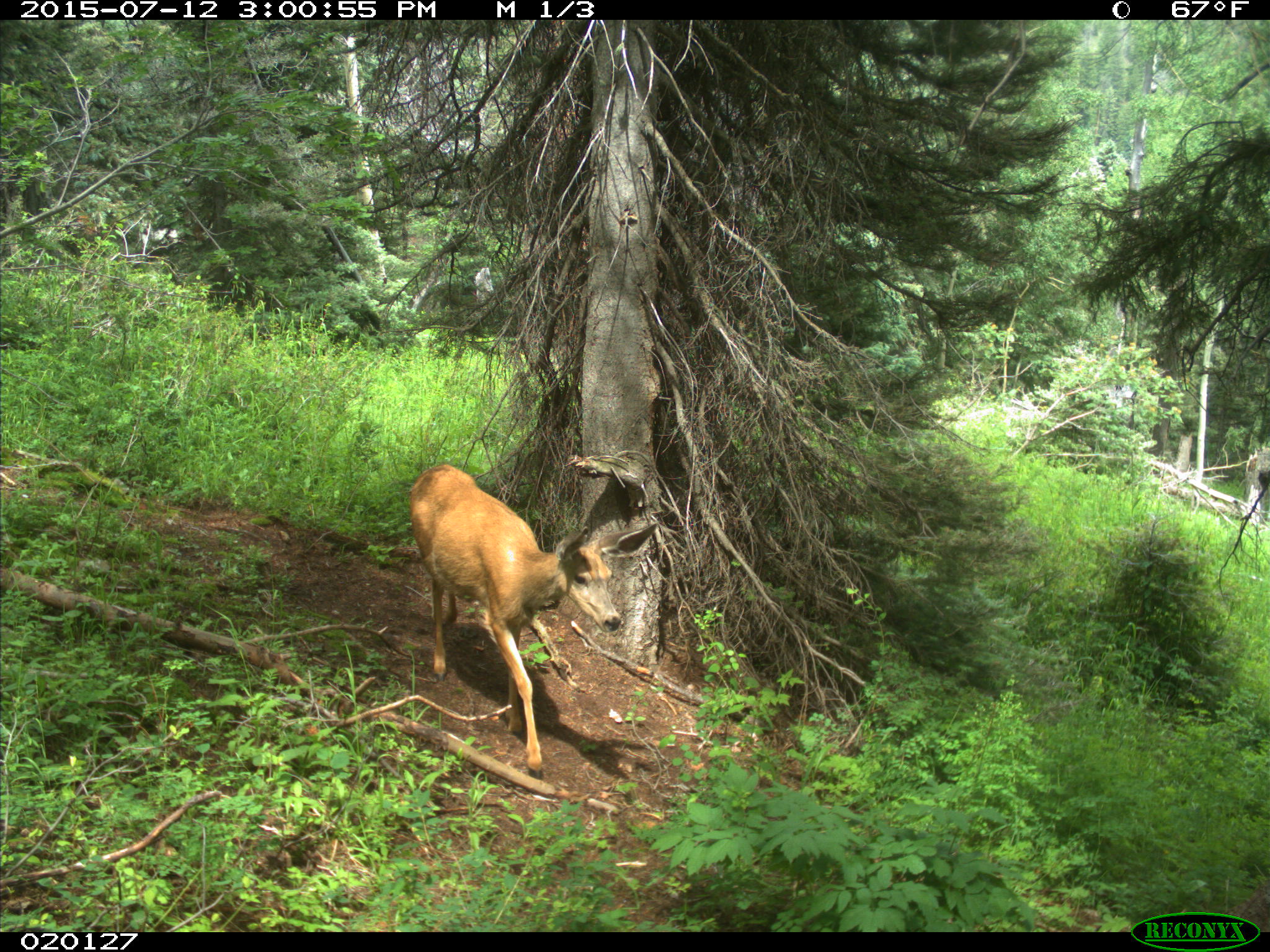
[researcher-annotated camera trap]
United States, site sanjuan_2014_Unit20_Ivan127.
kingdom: Animalia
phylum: Chordata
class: Mammalia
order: Artiodactyla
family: Cervidae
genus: Odocoileus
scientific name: Odocoileus hemionus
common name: mule deer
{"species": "Odocoileus hemionus (mule deer)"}